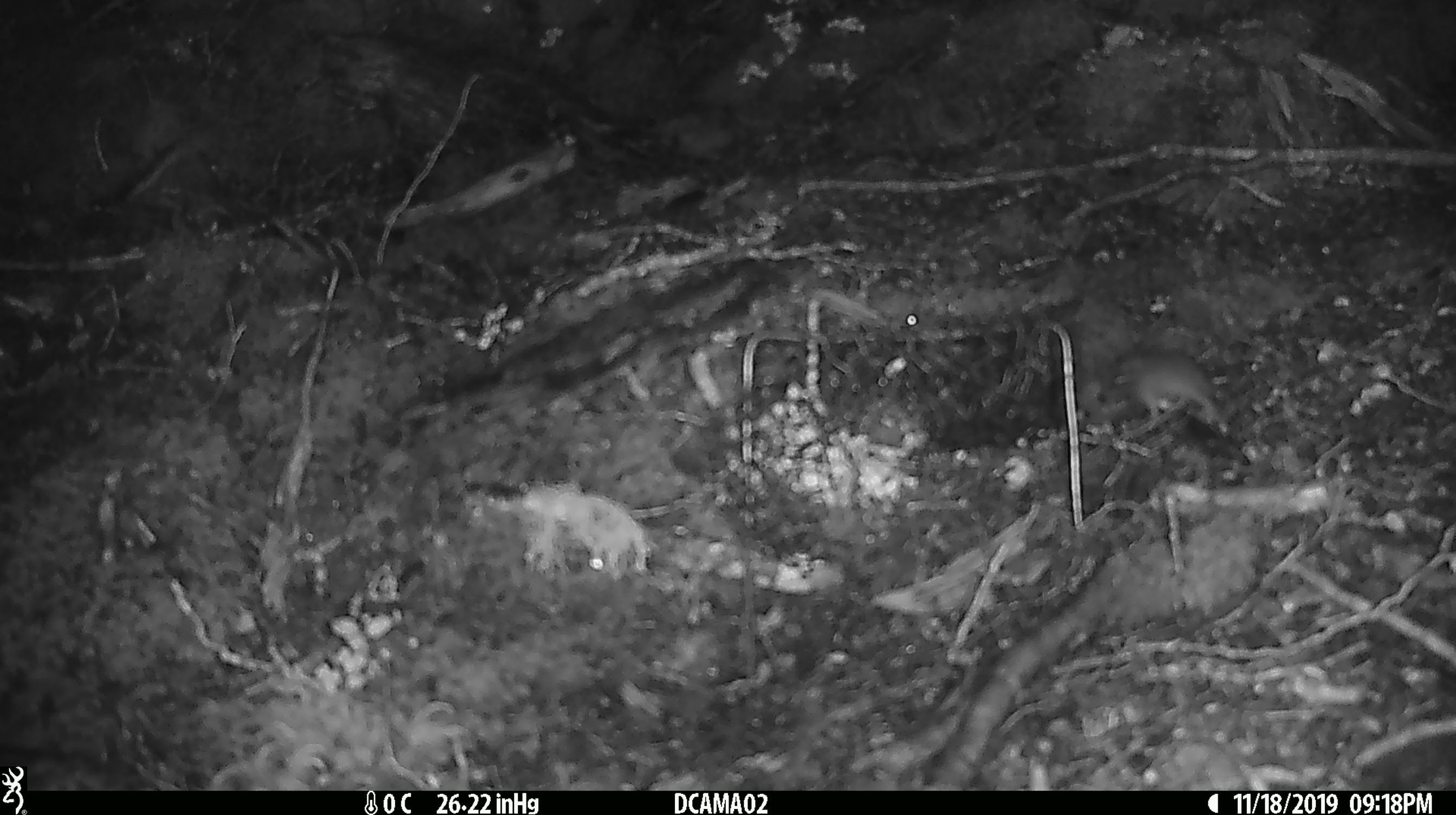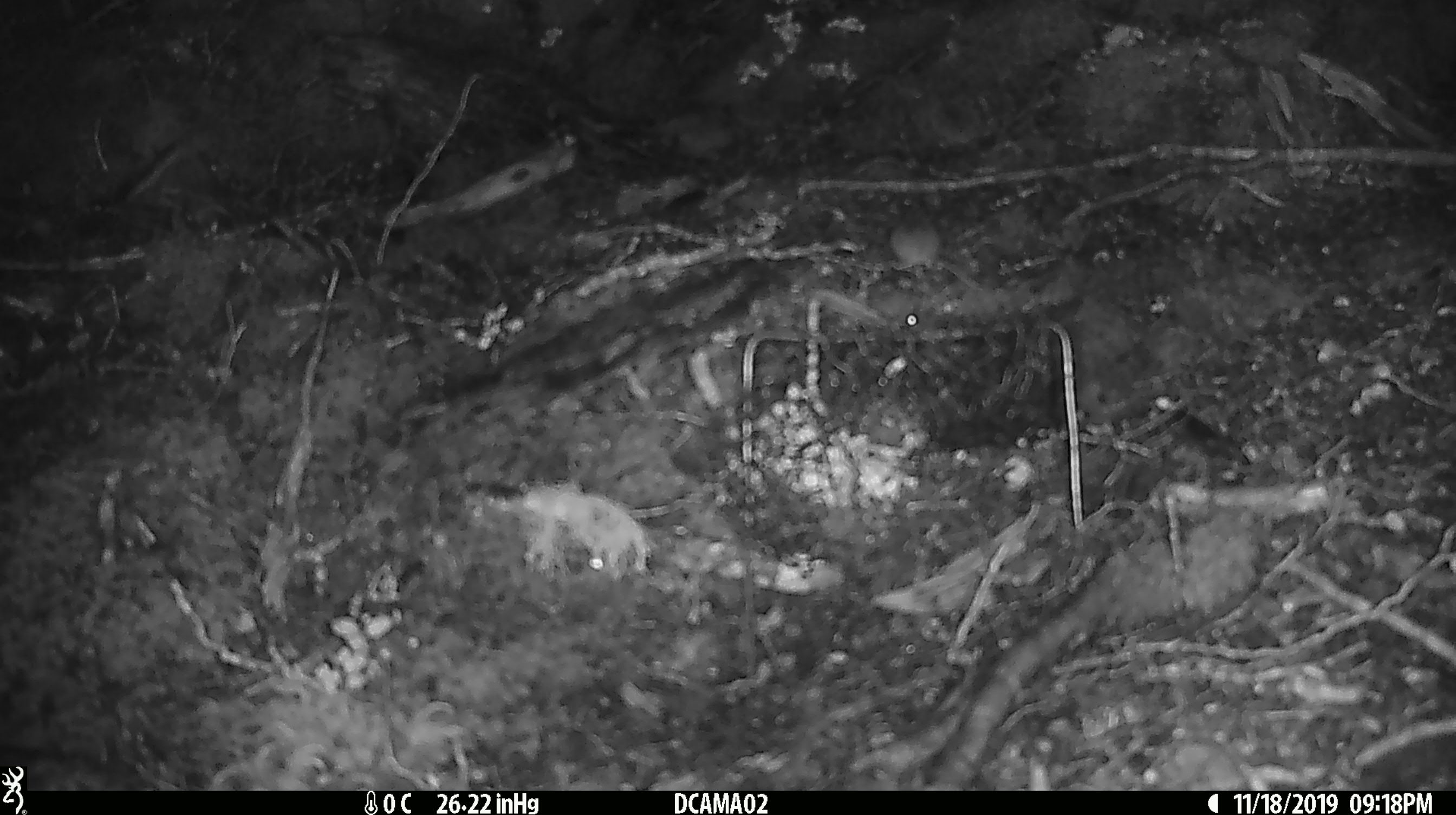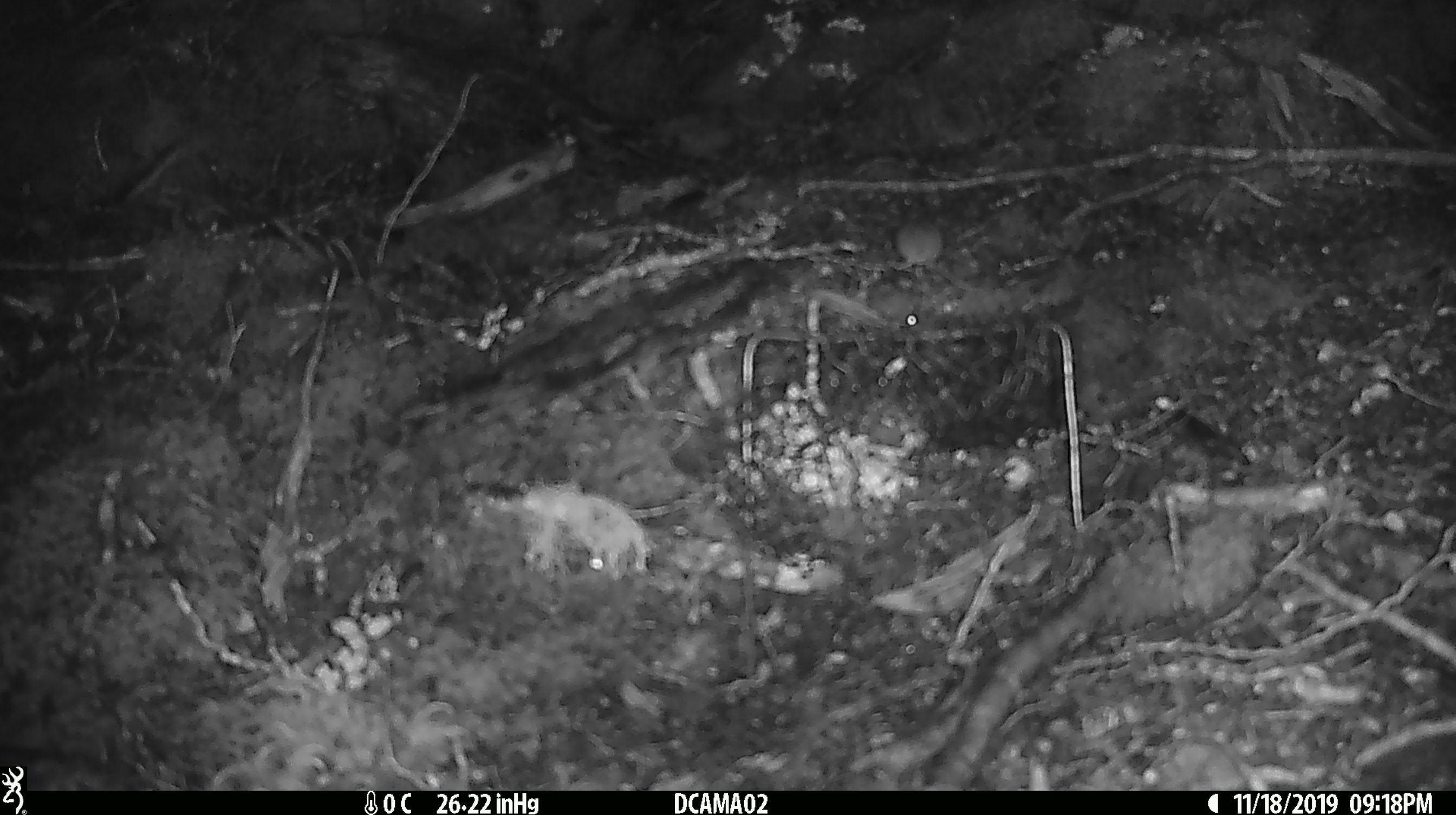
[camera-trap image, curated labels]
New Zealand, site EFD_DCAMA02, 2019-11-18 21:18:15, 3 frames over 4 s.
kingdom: Animalia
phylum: Chordata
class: Mammalia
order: Rodentia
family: Muridae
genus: Mus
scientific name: Mus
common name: mouse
Mouse (Mus).